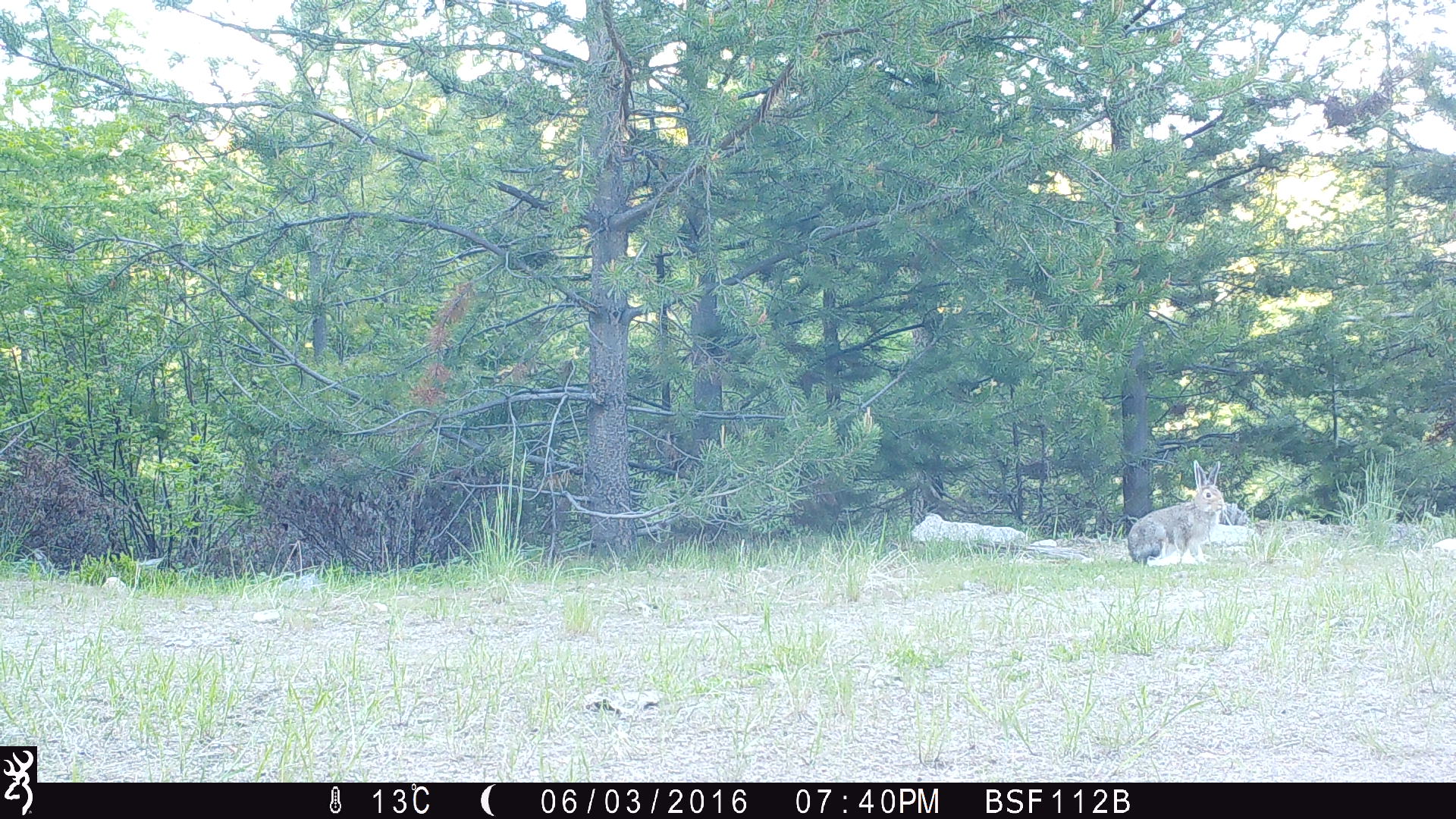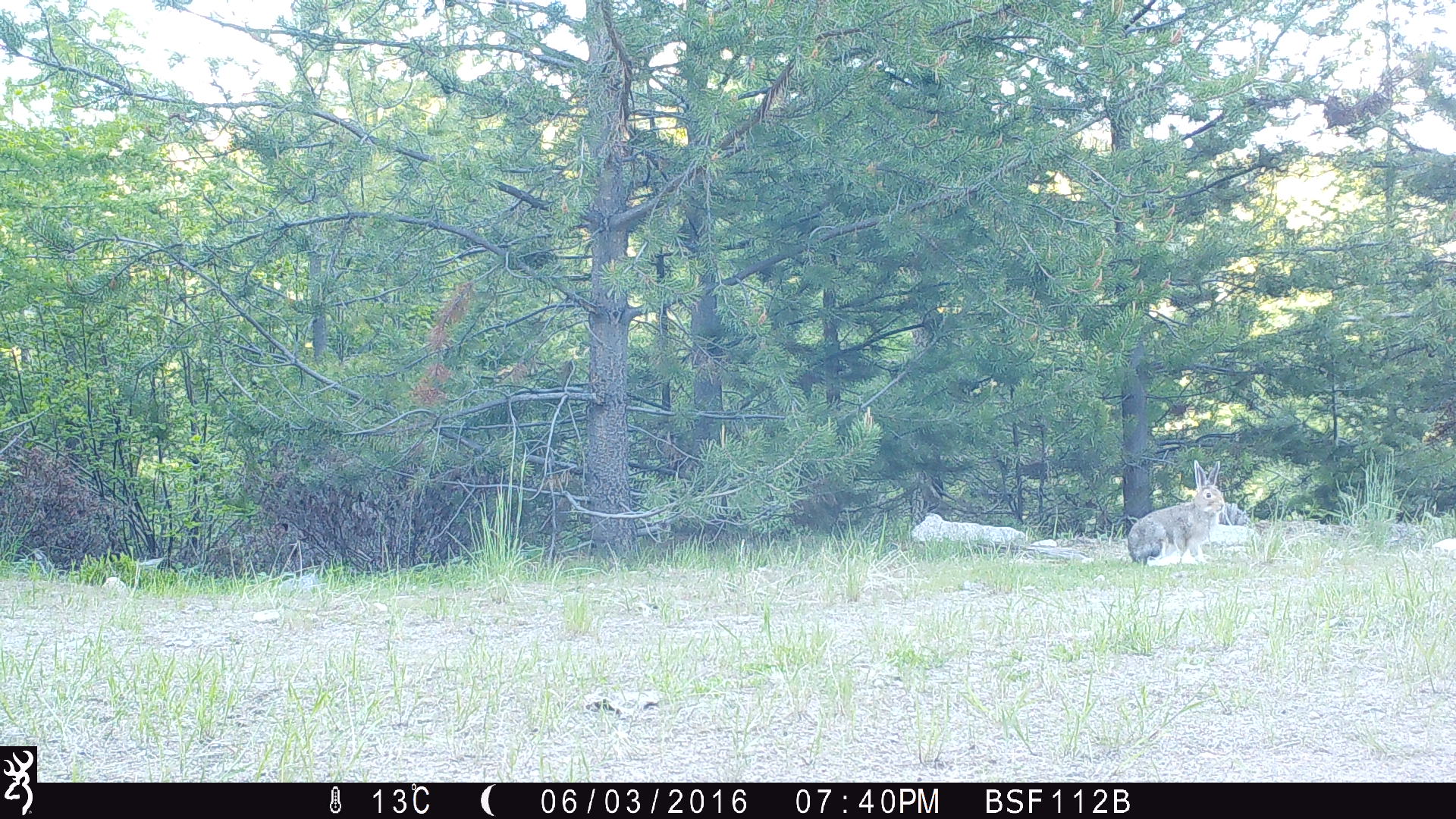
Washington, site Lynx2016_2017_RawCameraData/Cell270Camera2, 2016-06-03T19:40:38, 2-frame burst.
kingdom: Animalia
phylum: Chordata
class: Mammalia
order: Lagomorpha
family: Leporidae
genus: Lepus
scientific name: Lepus americanus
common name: snowshoe hare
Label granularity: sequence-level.